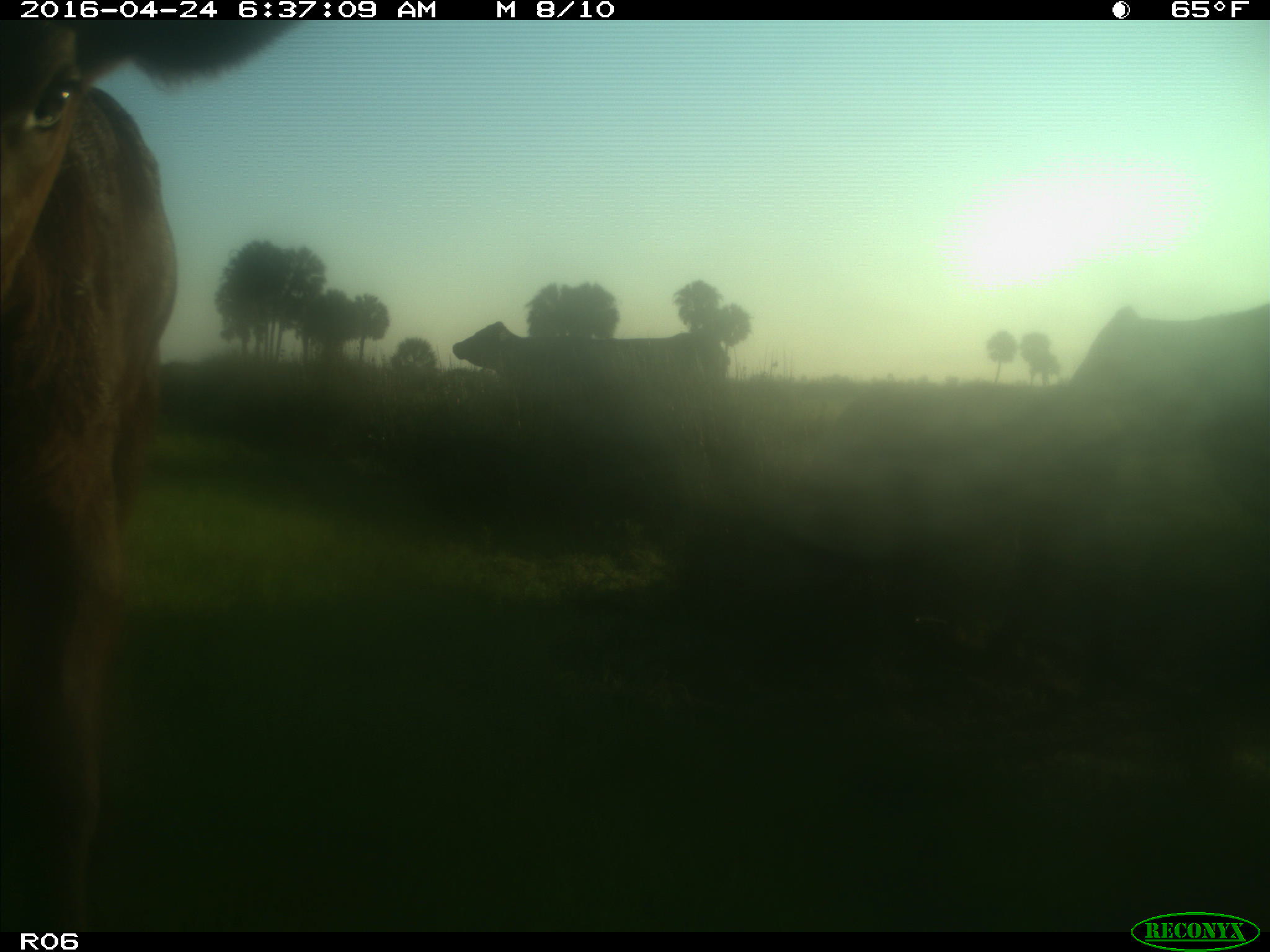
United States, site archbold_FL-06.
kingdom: Animalia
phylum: Chordata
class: Mammalia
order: Artiodactyla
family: Bovidae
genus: Bos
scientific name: Bos taurus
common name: domestic cow